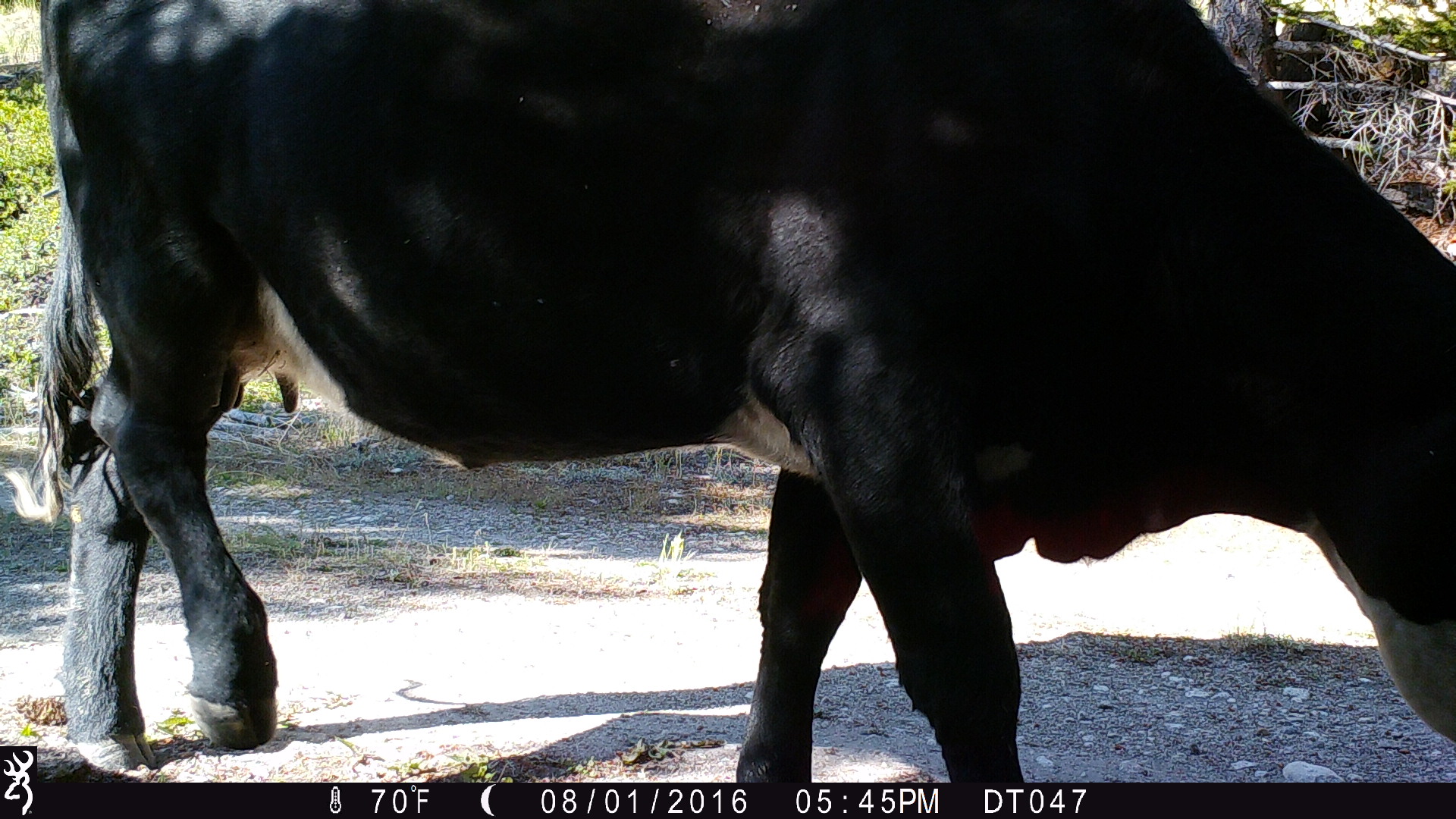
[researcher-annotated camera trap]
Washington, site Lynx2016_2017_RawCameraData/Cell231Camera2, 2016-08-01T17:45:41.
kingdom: Animalia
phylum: Chordata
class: Mammalia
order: Artiodactyla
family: Bovidae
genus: Bos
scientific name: Bos taurus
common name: domestic cattle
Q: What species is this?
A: Domestic cattle (Bos taurus).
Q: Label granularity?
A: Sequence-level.